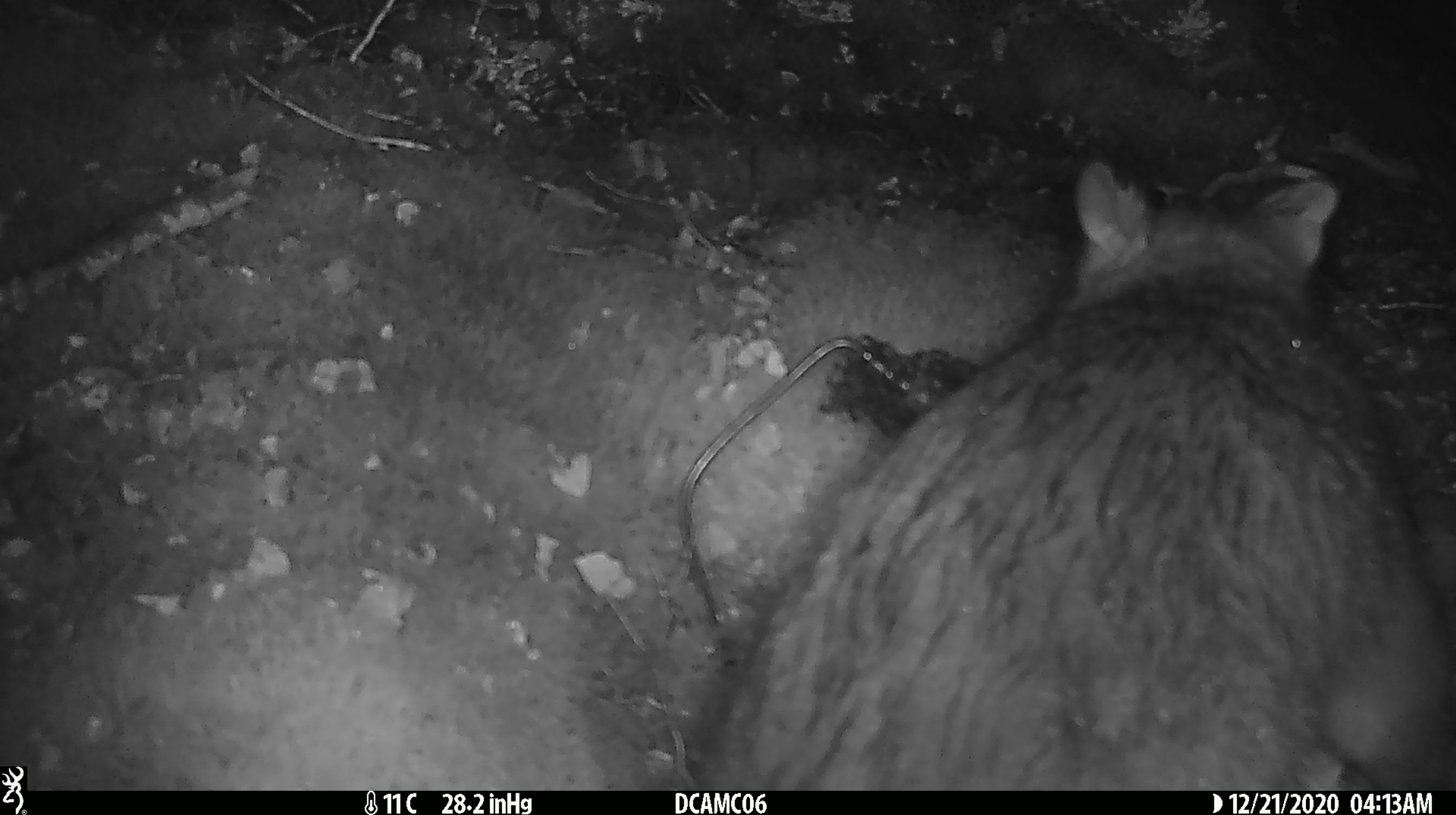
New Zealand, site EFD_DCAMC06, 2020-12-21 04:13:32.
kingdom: Animalia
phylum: Chordata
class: Mammalia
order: Diprotodontia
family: Phalangeridae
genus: Trichosurus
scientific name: Trichosurus vulpecula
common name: common brushtail possum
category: possum